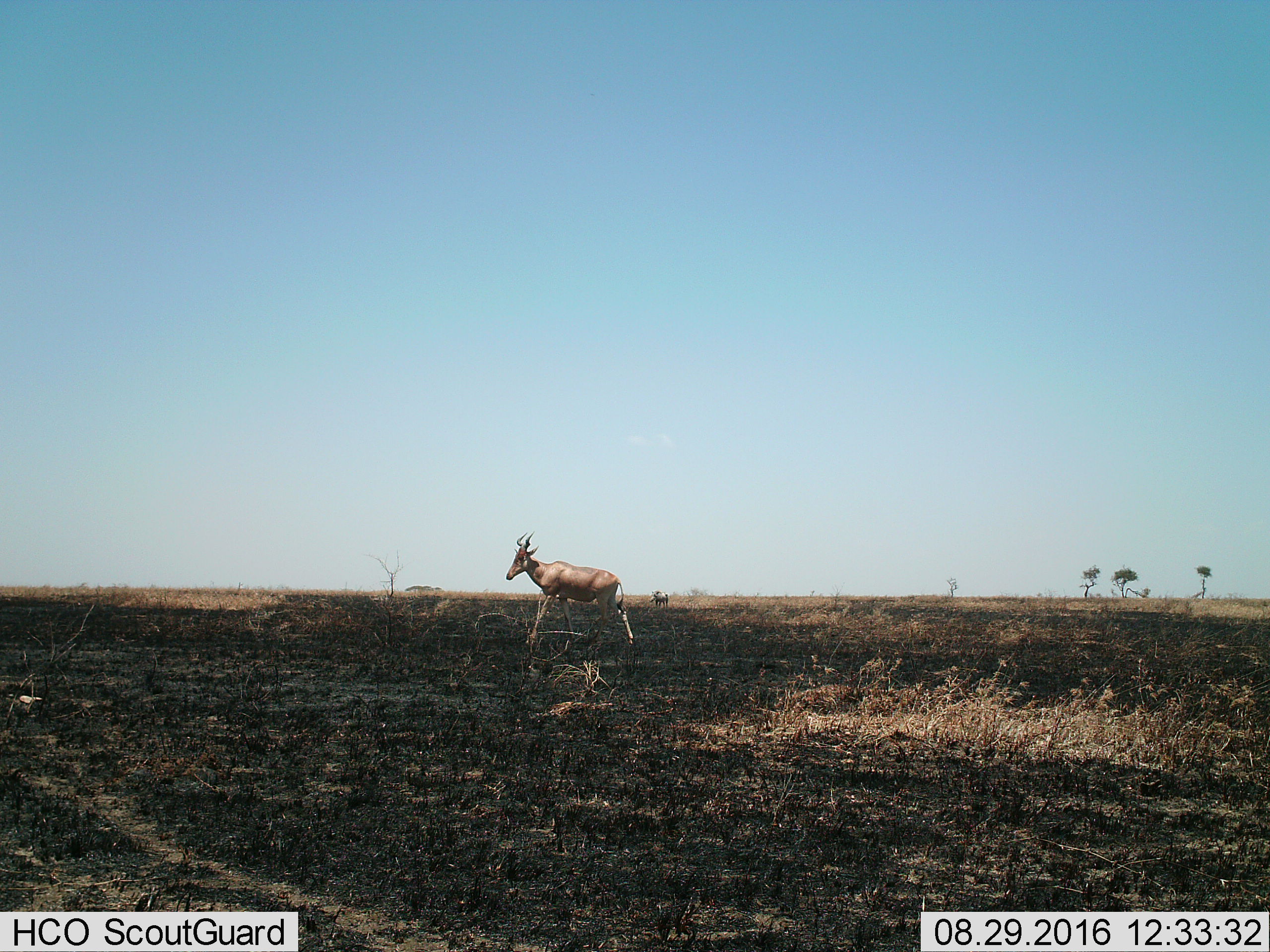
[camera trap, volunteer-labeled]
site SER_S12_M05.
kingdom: Animalia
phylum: Chordata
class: Mammalia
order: Artiodactyla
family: Bovidae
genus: Alcelaphus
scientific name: Alcelaphus buselaphus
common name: hartebeest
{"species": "hartebeest (Alcelaphus buselaphus)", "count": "1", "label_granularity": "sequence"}